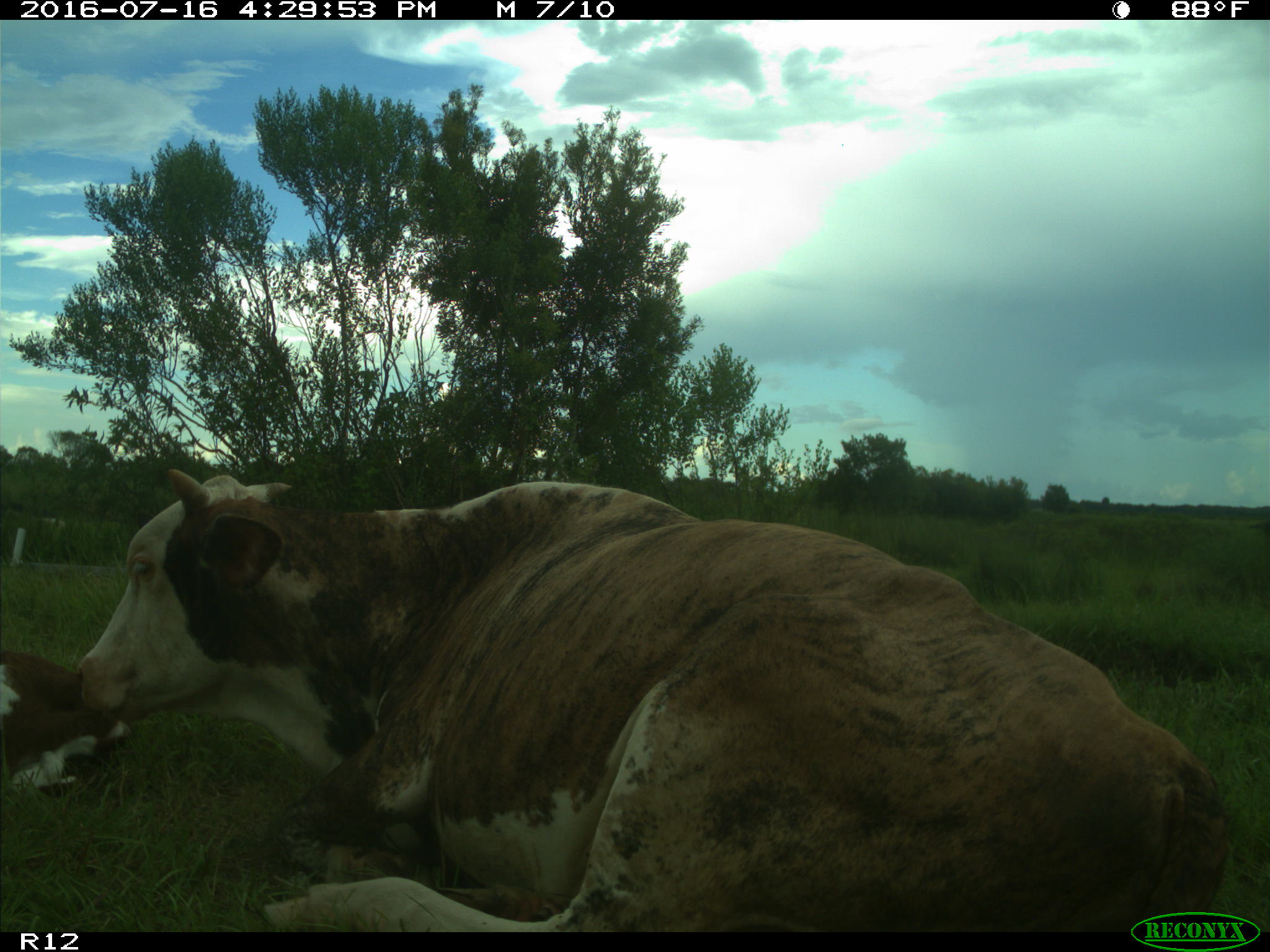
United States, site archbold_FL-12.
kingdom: Animalia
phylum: Chordata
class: Mammalia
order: Artiodactyla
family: Bovidae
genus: Bos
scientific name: Bos taurus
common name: domestic cow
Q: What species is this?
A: Bos taurus (domestic cow).